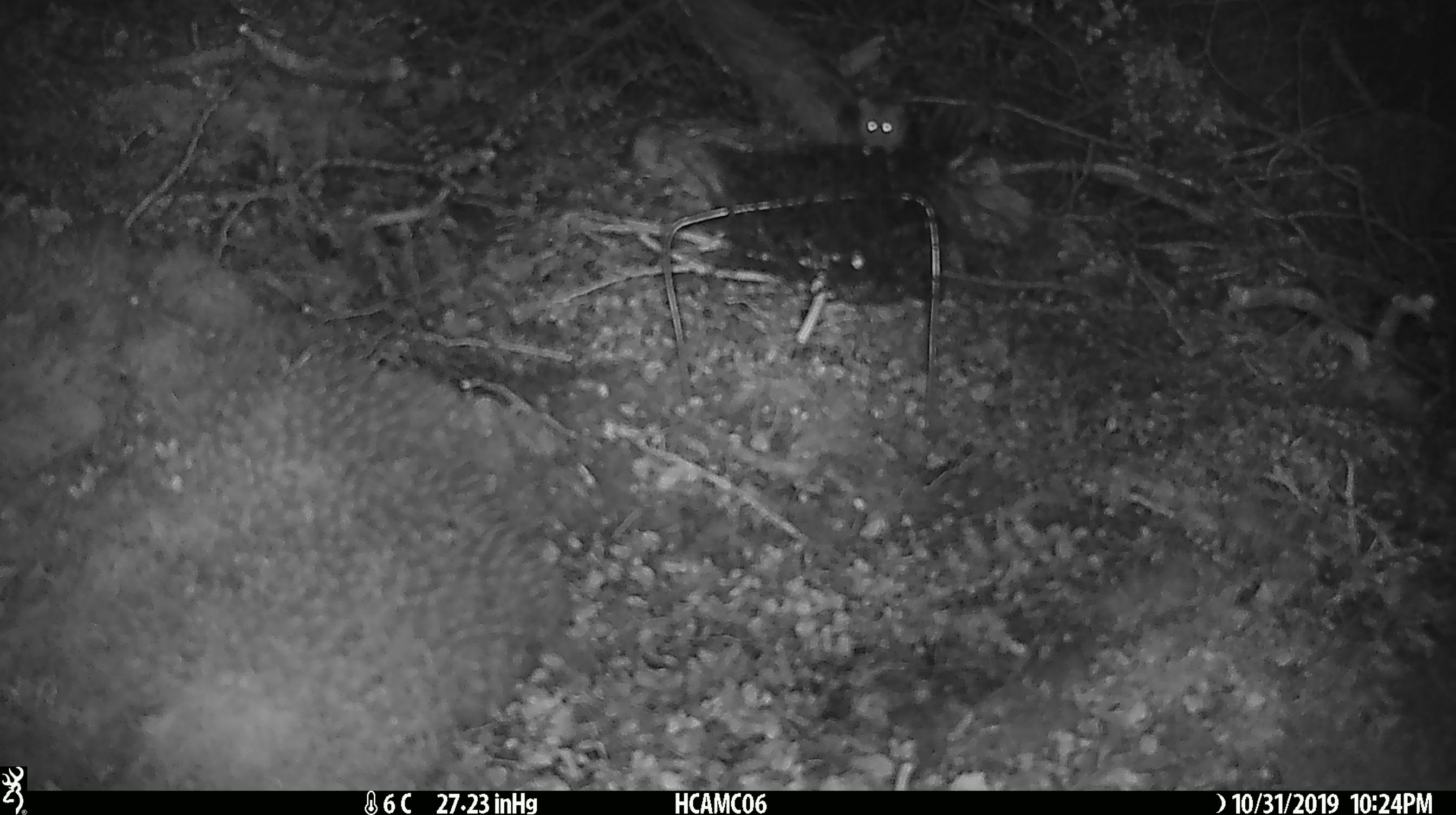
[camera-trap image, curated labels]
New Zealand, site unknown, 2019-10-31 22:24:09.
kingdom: Animalia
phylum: Chordata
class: Mammalia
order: Rodentia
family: Muridae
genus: Mus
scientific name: Mus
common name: mouse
Mouse (Mus).